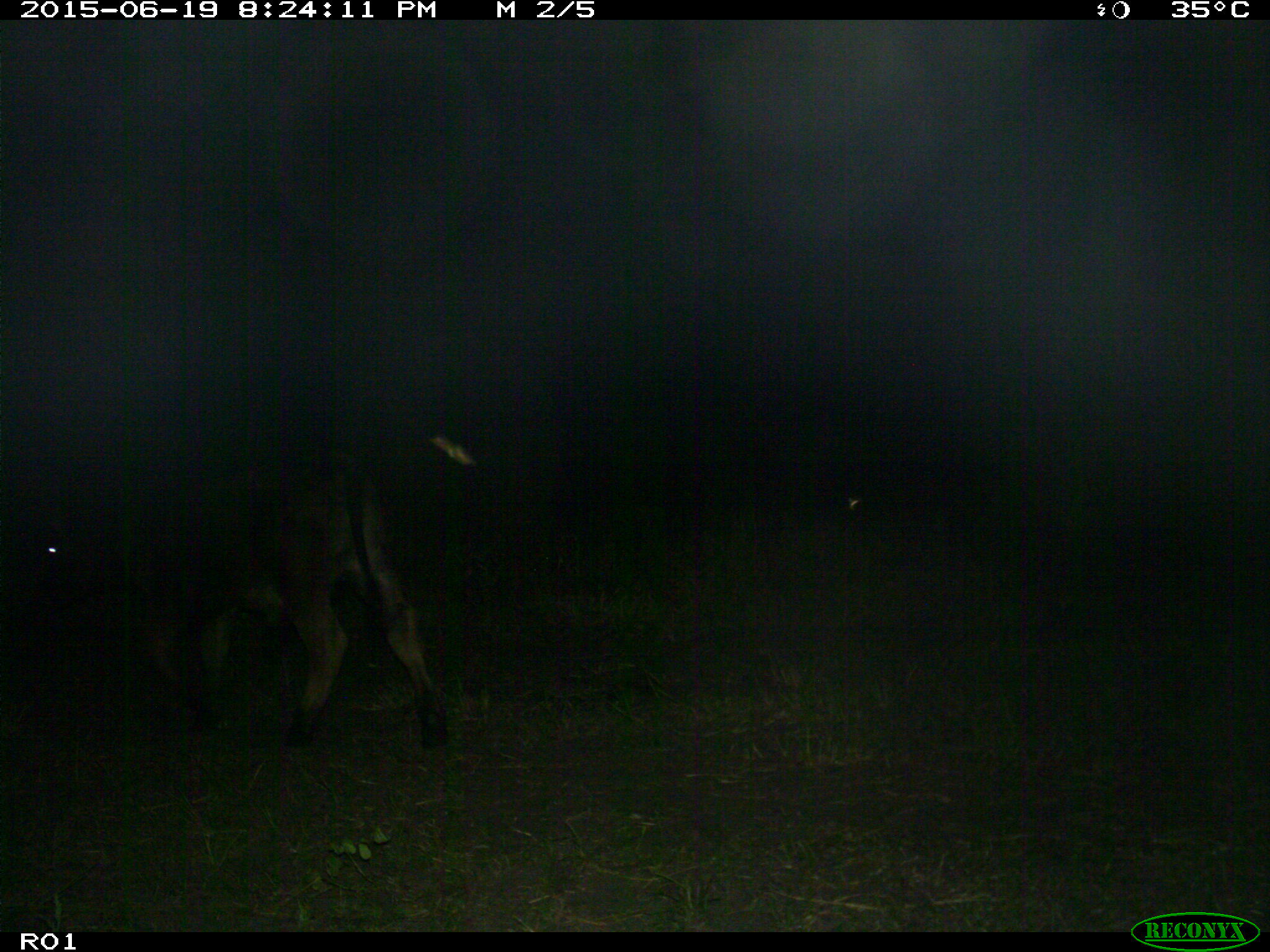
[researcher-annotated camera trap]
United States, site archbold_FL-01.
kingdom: Animalia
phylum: Chordata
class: Mammalia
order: Artiodactyla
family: Bovidae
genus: Bos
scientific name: Bos taurus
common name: domestic cow